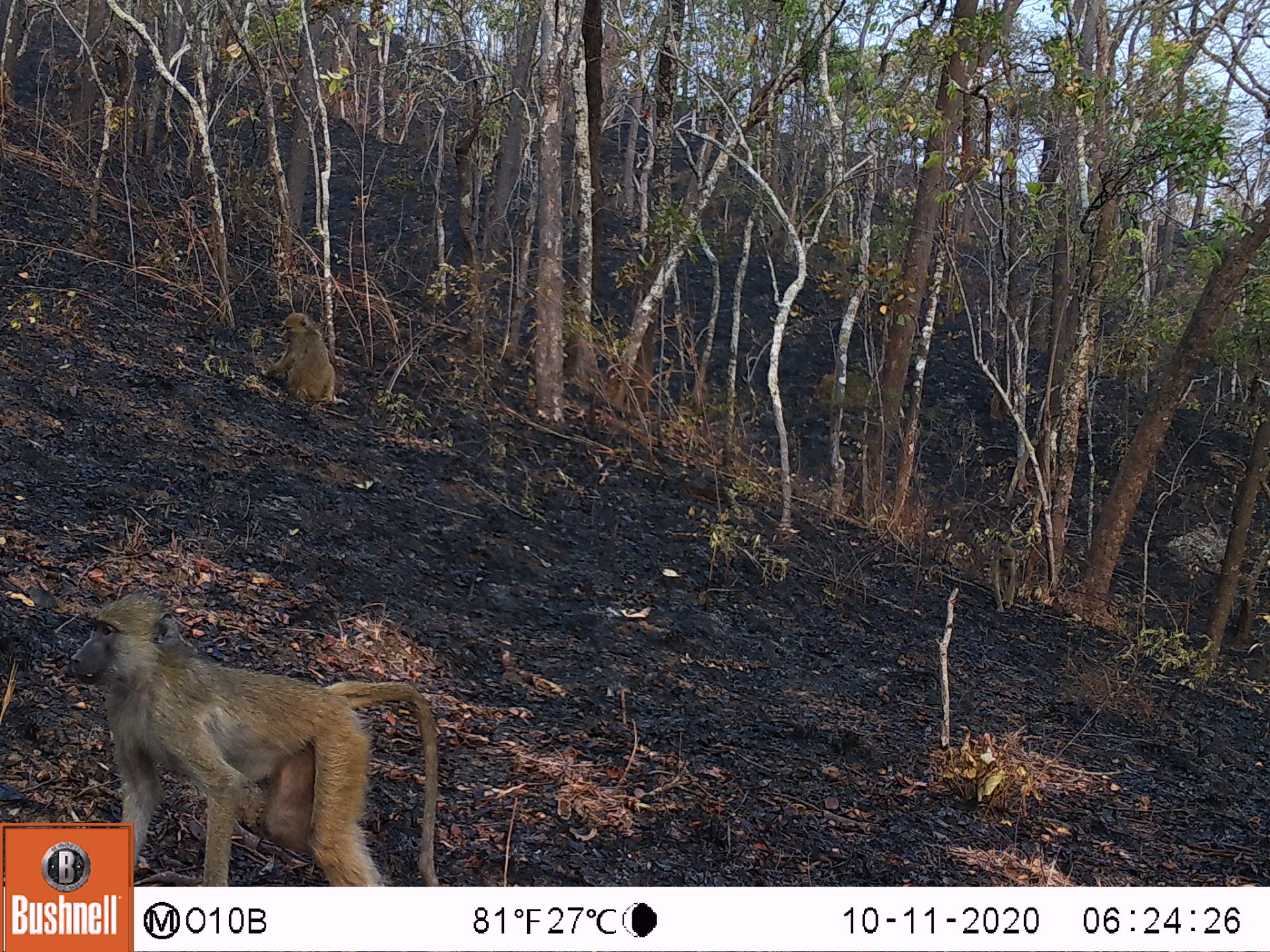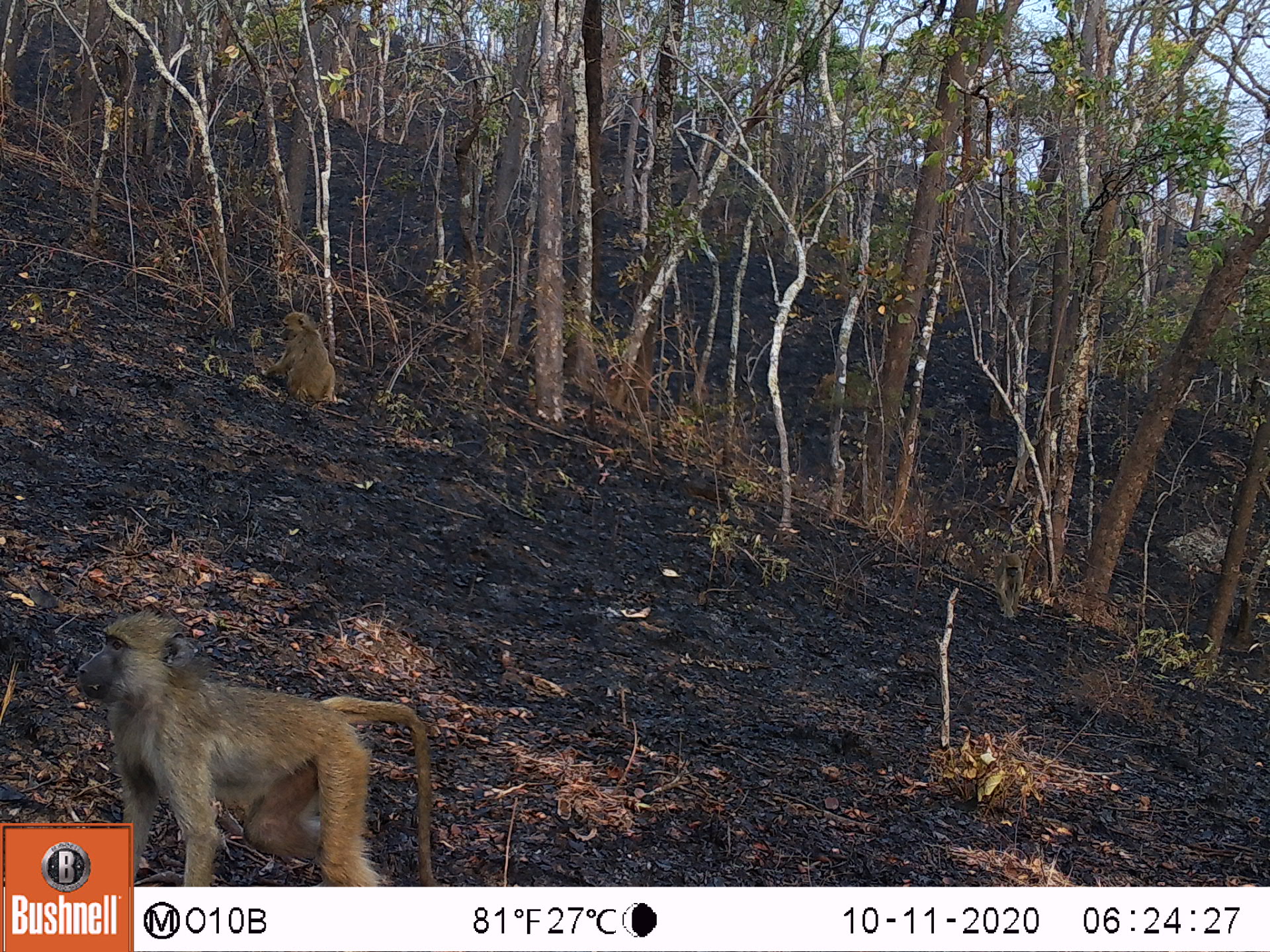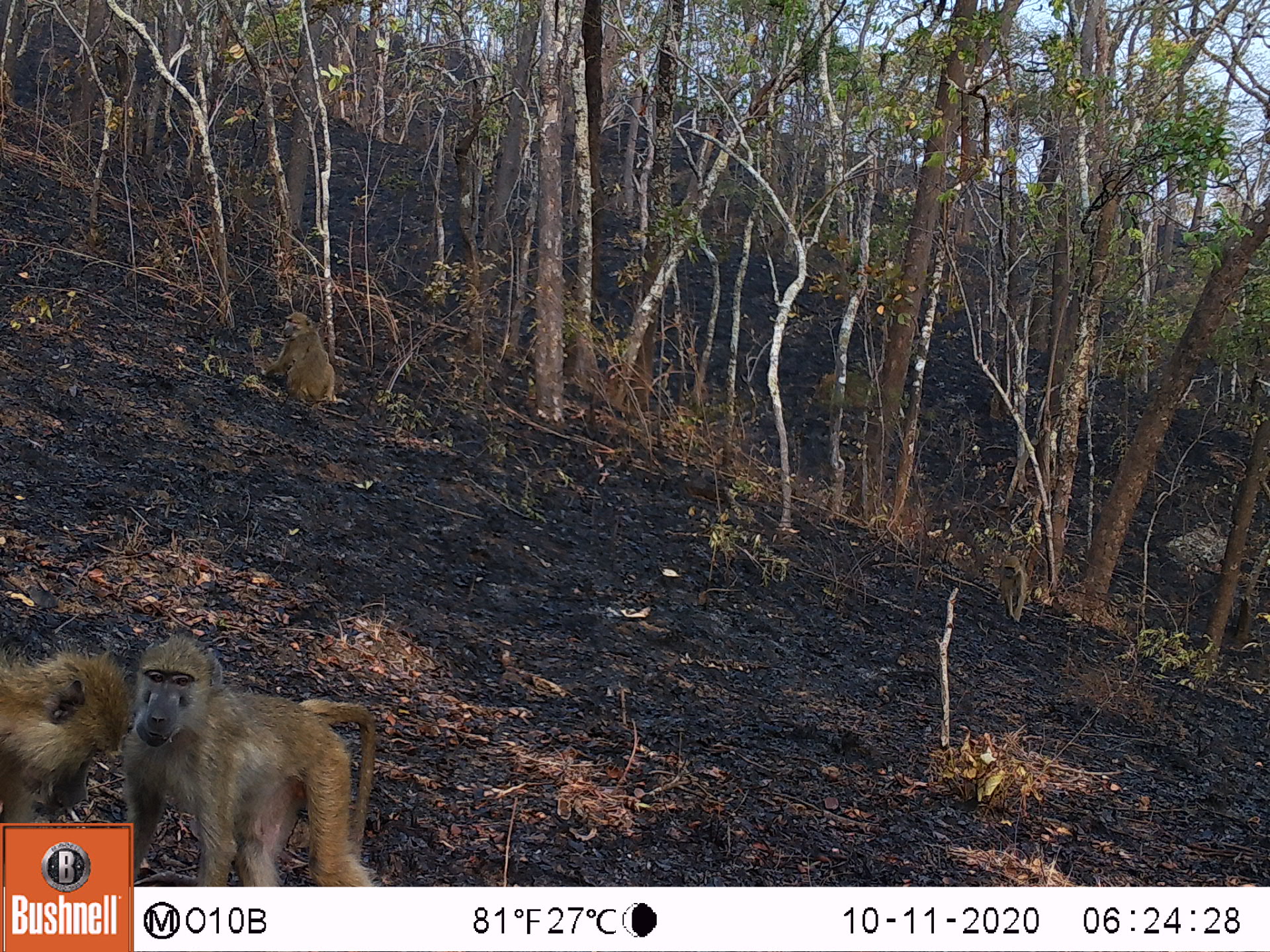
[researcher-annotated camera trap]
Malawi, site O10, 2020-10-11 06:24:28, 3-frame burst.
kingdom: Animalia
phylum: Chordata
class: Mammalia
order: Primates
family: Cercopithecidae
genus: Papio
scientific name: Papio cynocephalus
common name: yellow baboon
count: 3